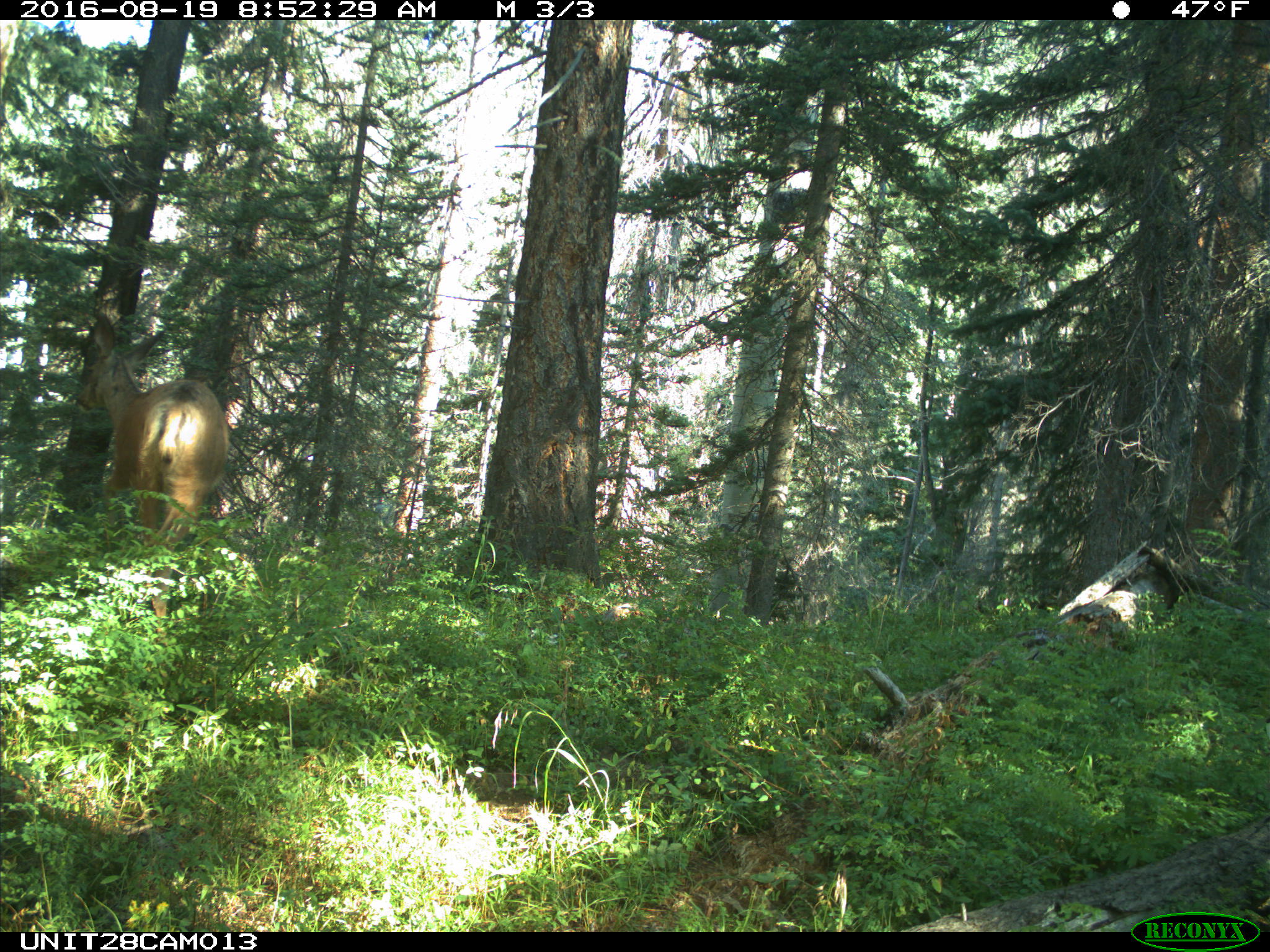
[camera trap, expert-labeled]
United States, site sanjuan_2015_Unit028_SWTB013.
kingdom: Animalia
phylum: Chordata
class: Mammalia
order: Artiodactyla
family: Cervidae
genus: Odocoileus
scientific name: Odocoileus hemionus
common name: mule deer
Odocoileus hemionus (mule deer).